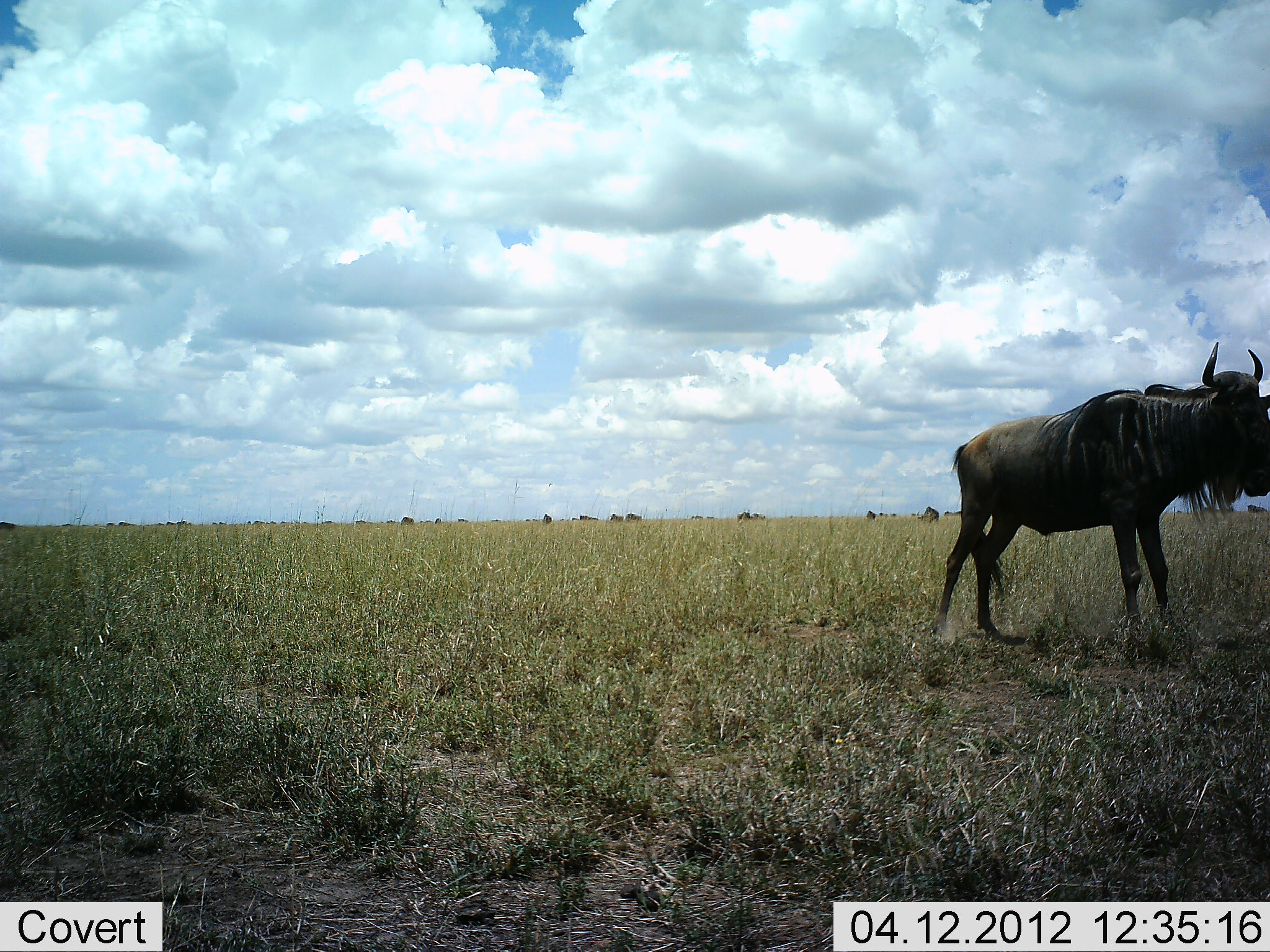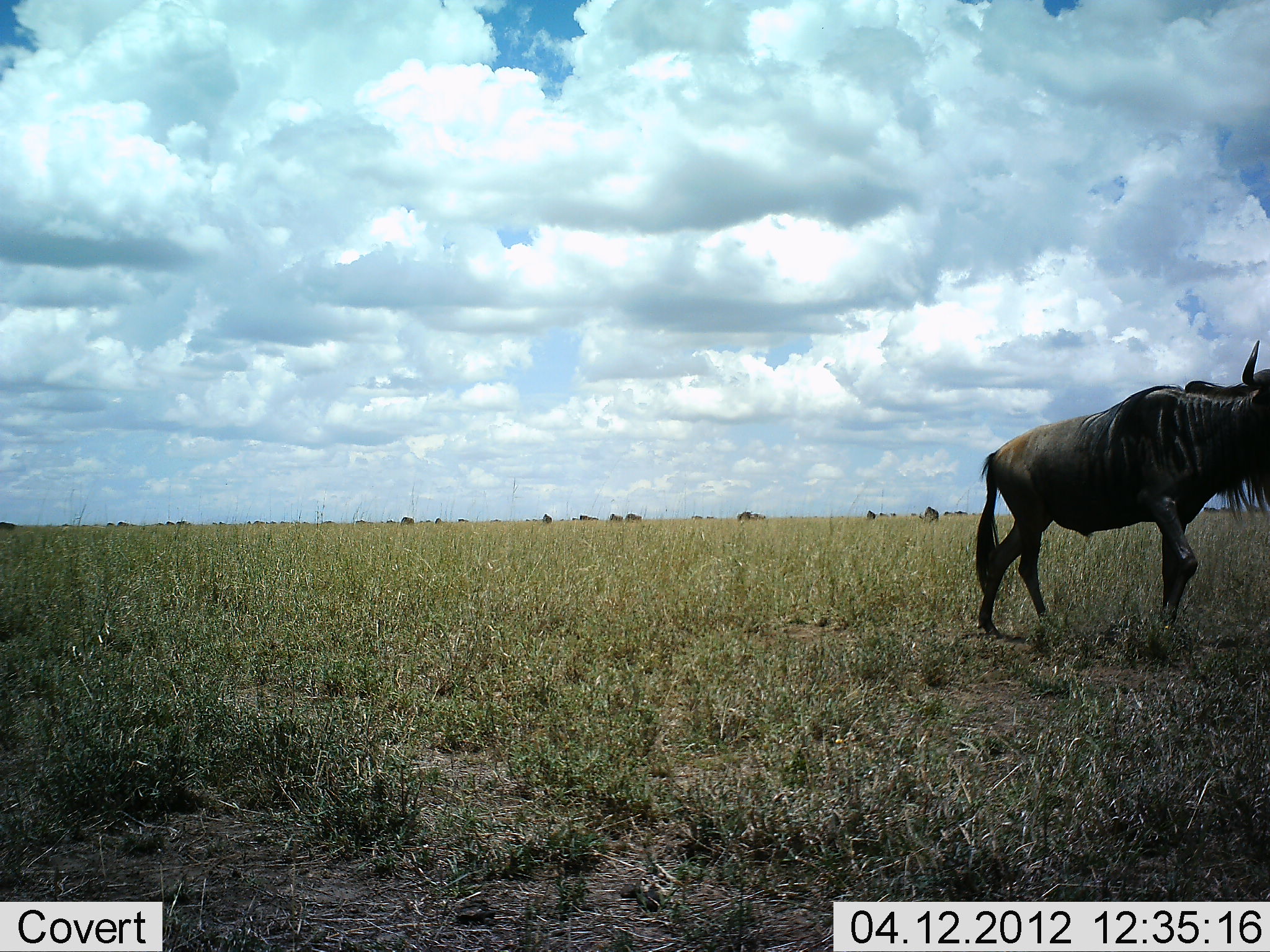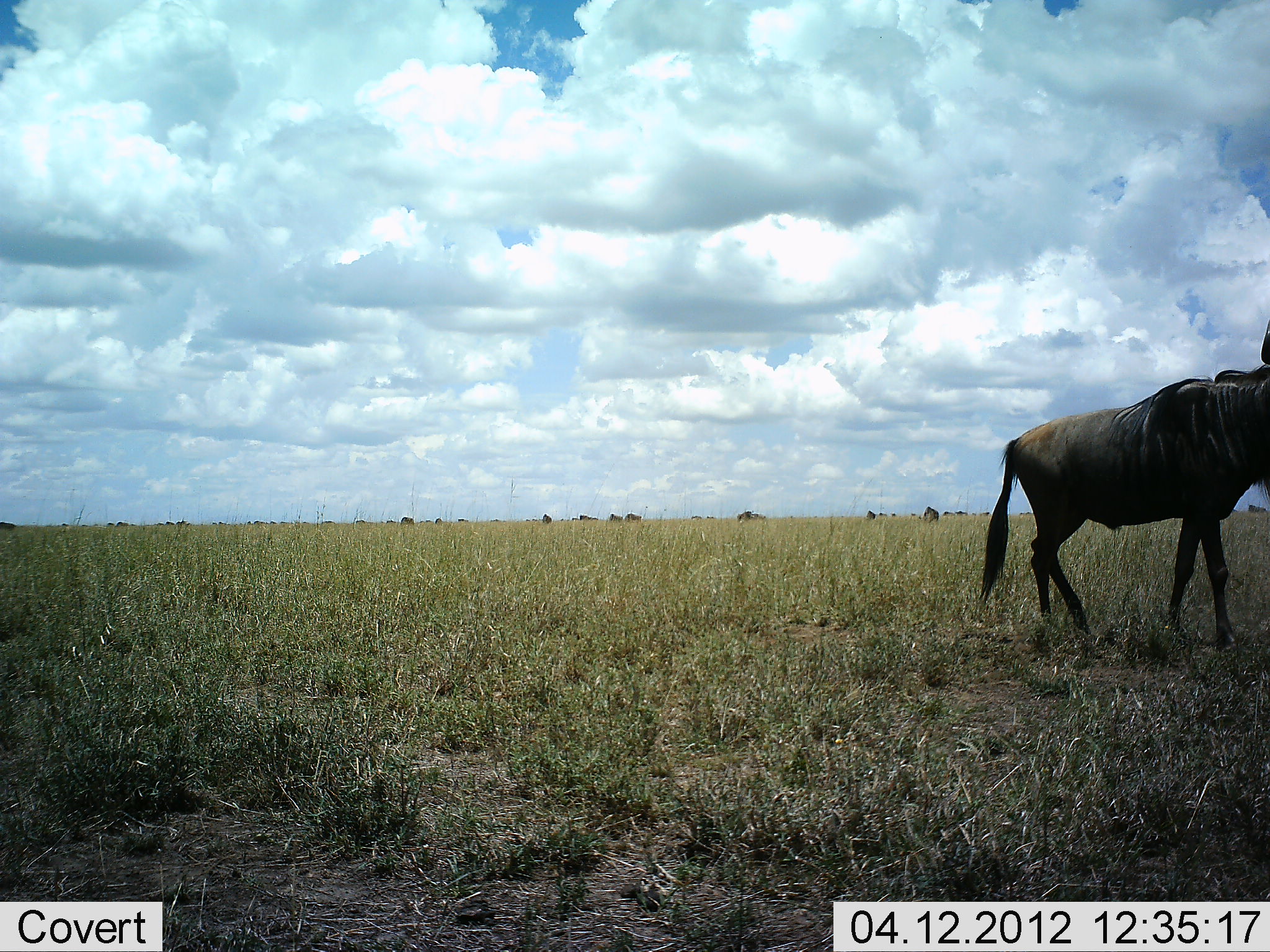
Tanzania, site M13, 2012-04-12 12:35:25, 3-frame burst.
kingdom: Animalia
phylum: Chordata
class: Mammalia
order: Artiodactyla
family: Bovidae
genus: Connochaetes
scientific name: Connochaetes taurinus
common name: blue wildebeest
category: wildebeest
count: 1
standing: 22%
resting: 6%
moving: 89%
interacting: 0%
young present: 0%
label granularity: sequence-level